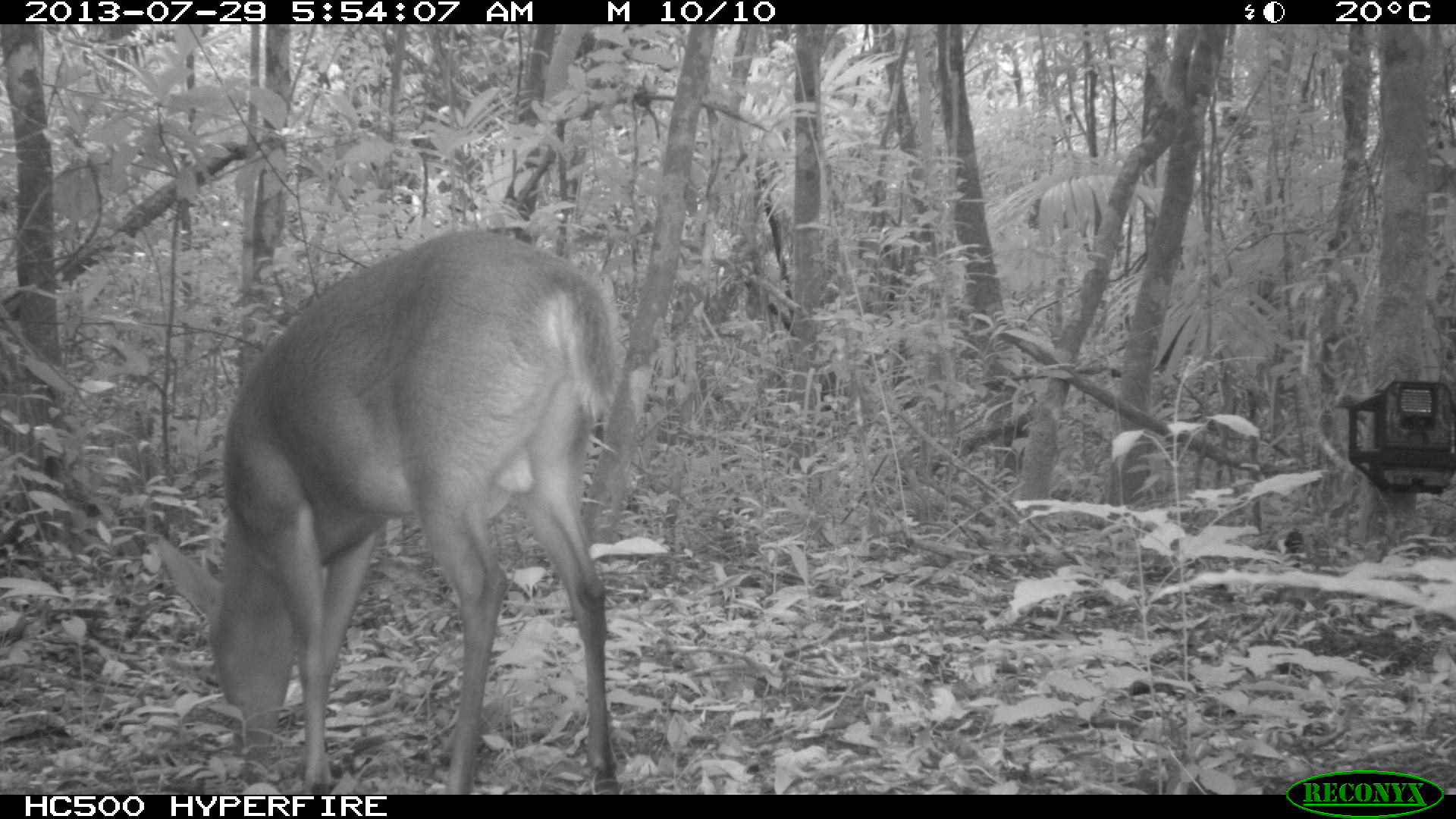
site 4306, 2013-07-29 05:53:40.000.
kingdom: Animalia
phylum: Chordata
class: Mammalia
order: Artiodactyla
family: Cervidae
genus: Mazama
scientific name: Mazama temama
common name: central american red brocket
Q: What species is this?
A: Mazama temama (central american red brocket).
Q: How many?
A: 1.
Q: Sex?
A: Male.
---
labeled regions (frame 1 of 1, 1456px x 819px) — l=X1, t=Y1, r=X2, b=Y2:
mazama temama: l=148, t=233, r=638, b=794